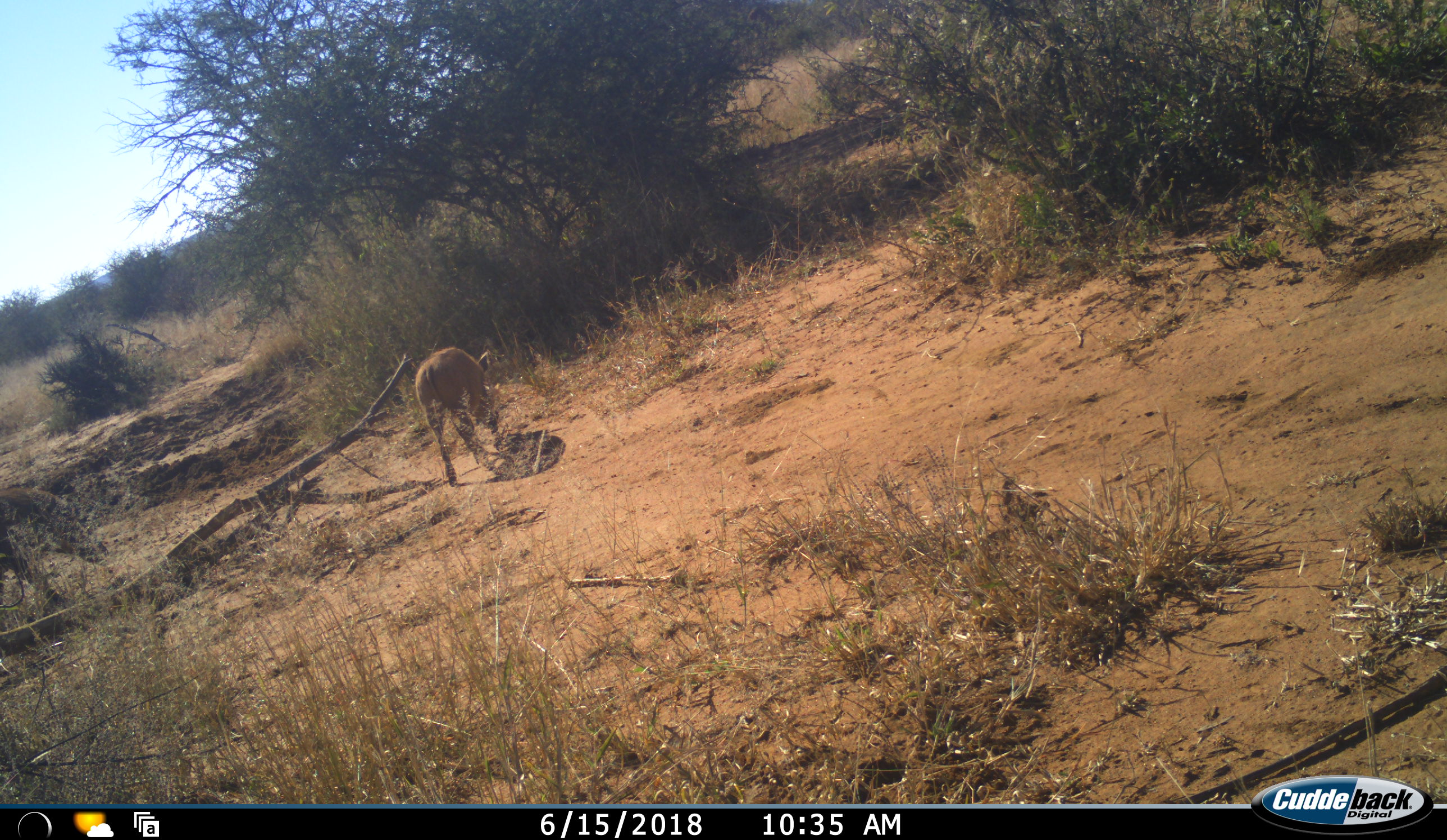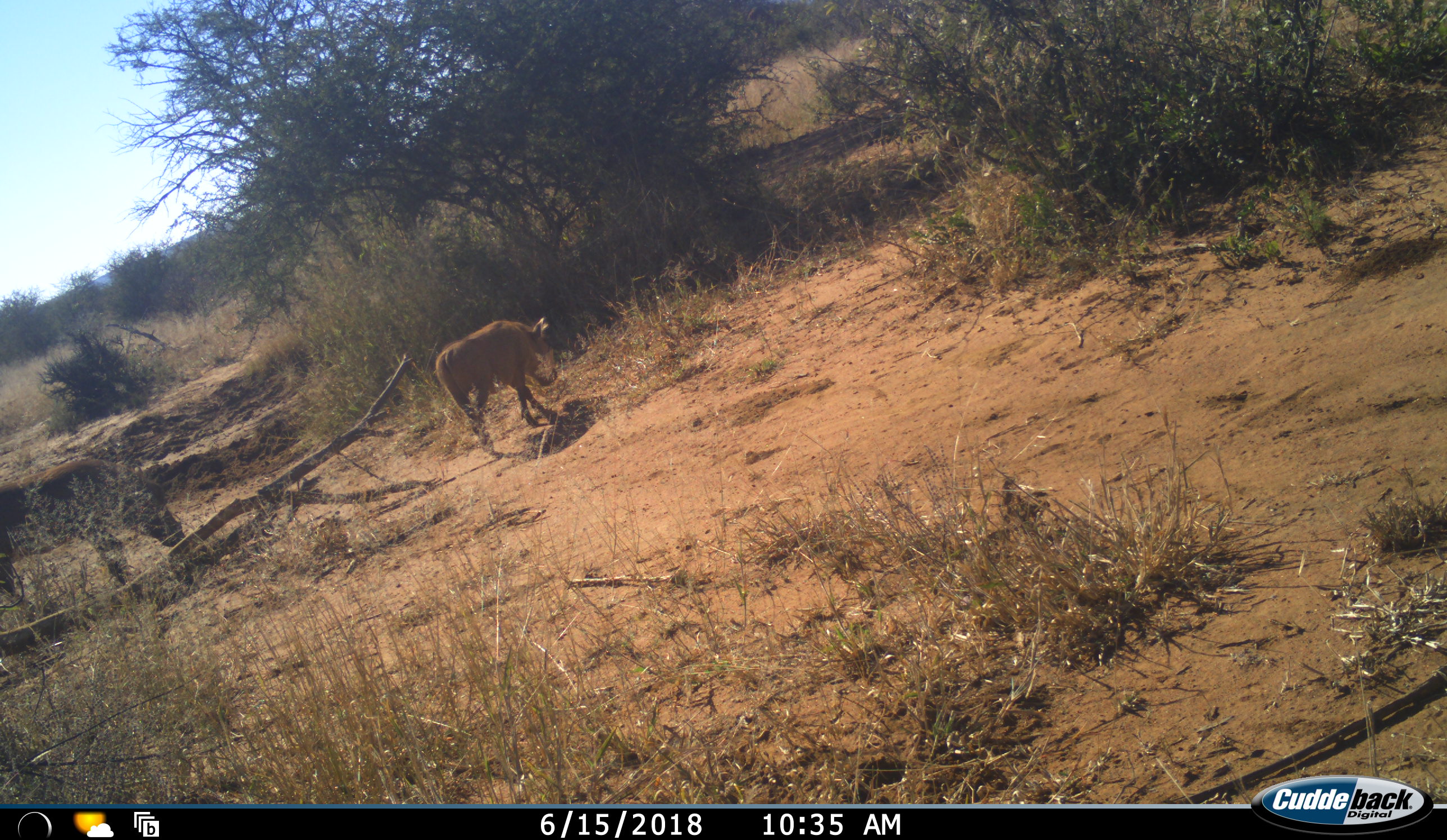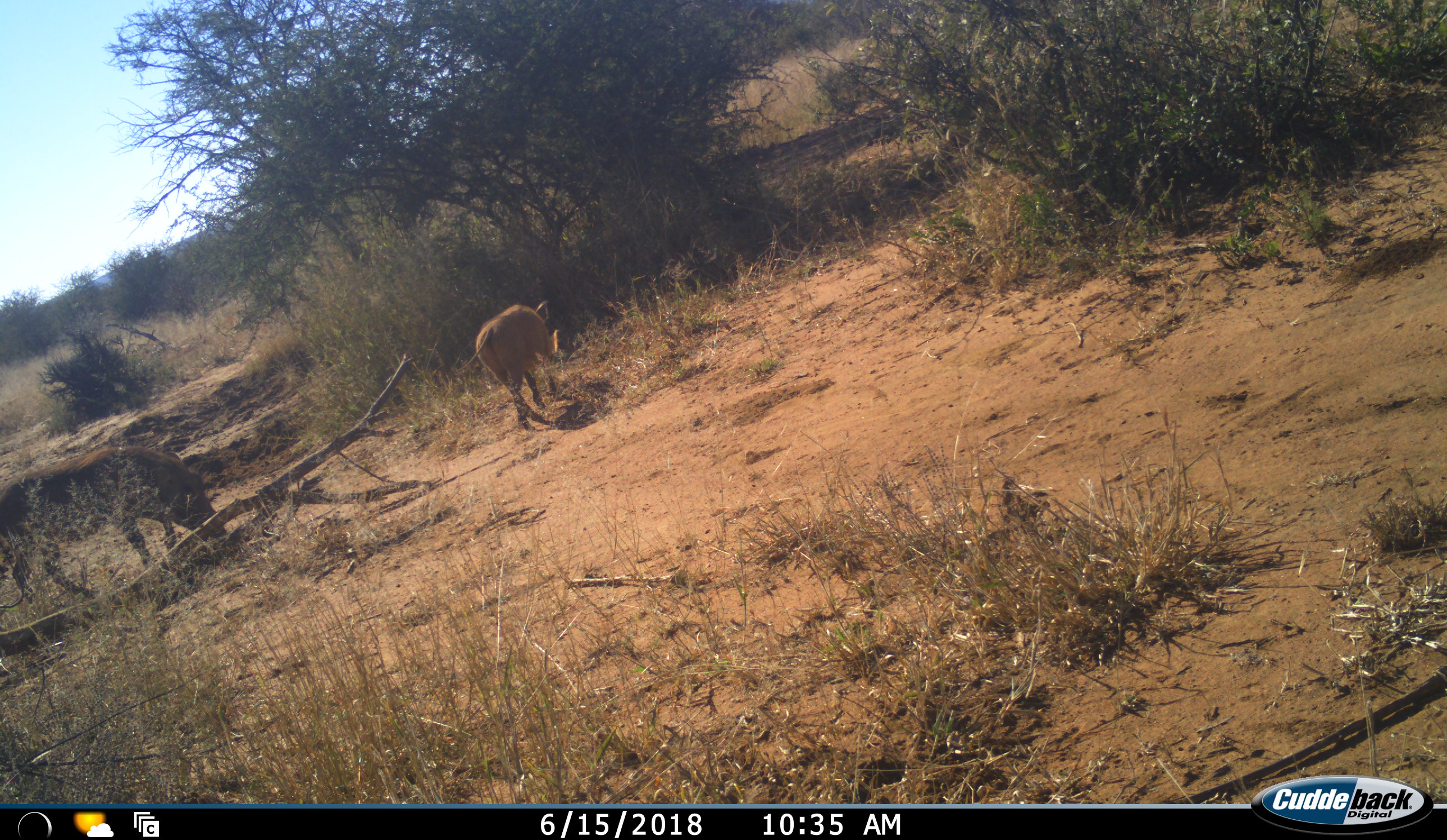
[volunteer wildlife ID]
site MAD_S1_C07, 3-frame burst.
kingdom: Animalia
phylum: Chordata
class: Mammalia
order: Artiodactyla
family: Suidae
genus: Phacochoerus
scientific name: Phacochoerus africanus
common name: warthog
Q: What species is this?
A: Warthog (Phacochoerus africanus).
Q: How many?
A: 2.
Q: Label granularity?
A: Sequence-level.